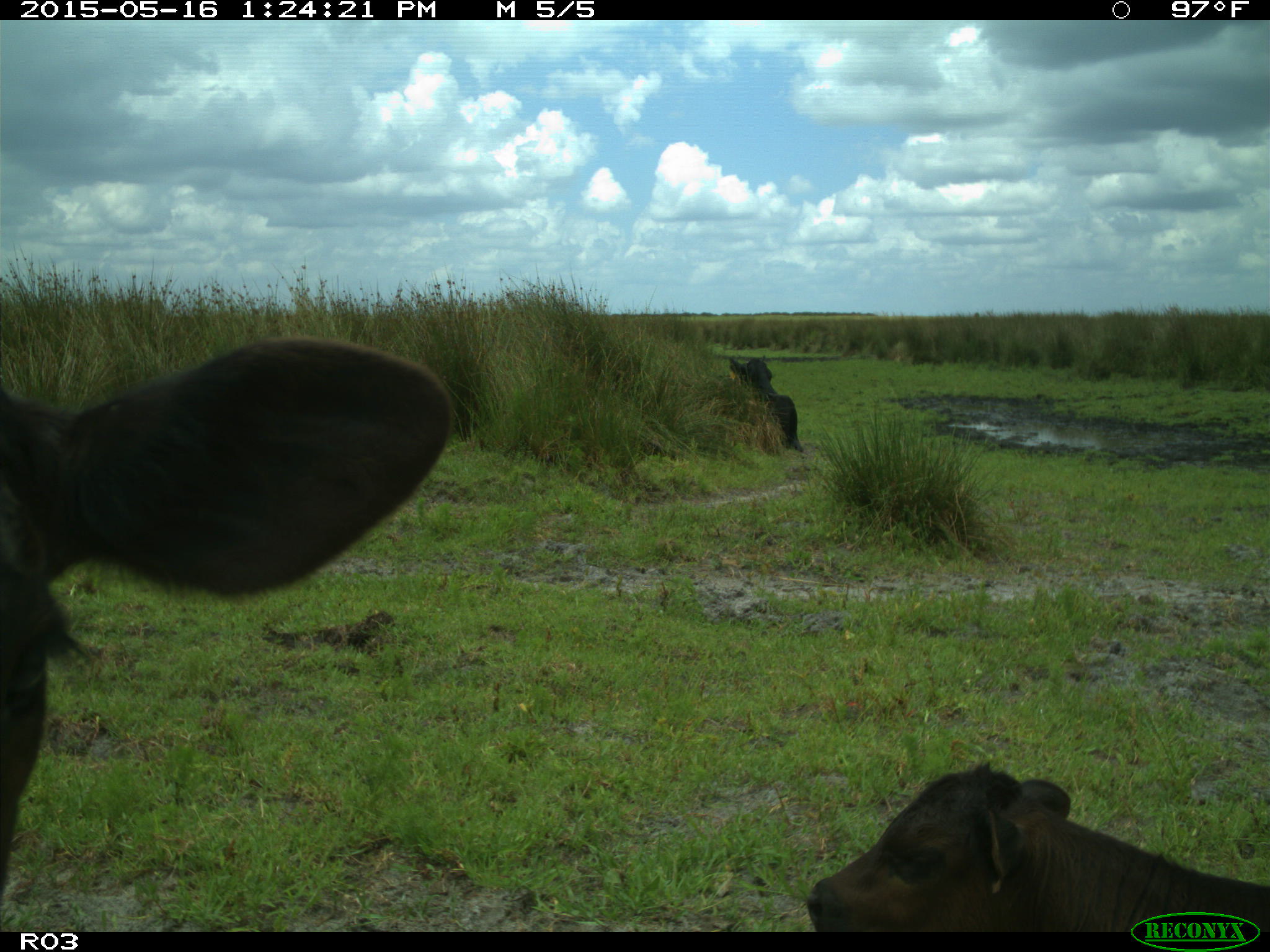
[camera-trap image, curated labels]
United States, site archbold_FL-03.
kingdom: Animalia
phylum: Chordata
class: Mammalia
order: Artiodactyla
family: Bovidae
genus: Bos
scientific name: Bos taurus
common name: domestic cow